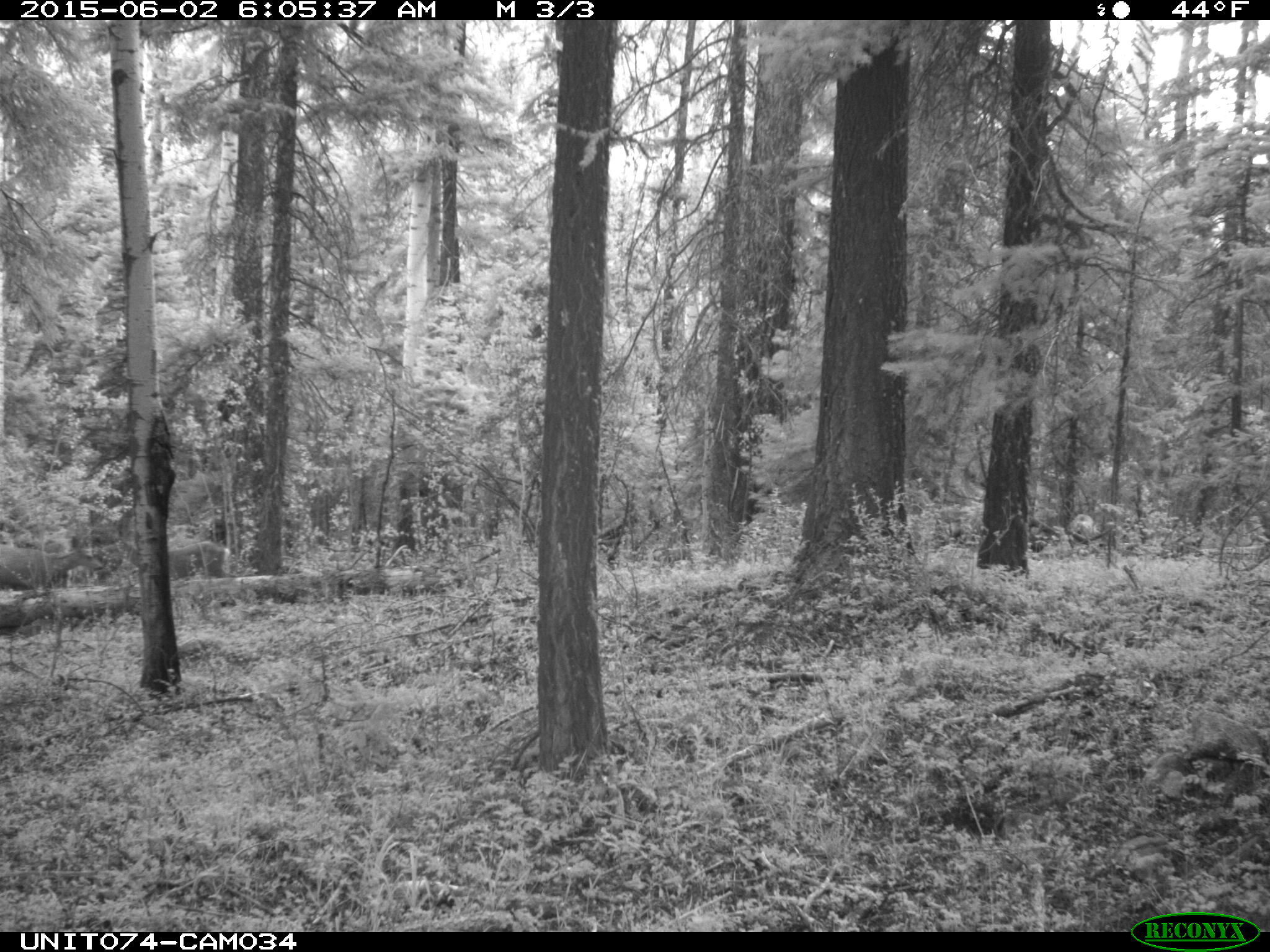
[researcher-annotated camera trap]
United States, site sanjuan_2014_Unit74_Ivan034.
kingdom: Animalia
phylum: Chordata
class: Mammalia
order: Artiodactyla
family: Cervidae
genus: Odocoileus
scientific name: Odocoileus hemionus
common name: mule deer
Odocoileus hemionus (mule deer).